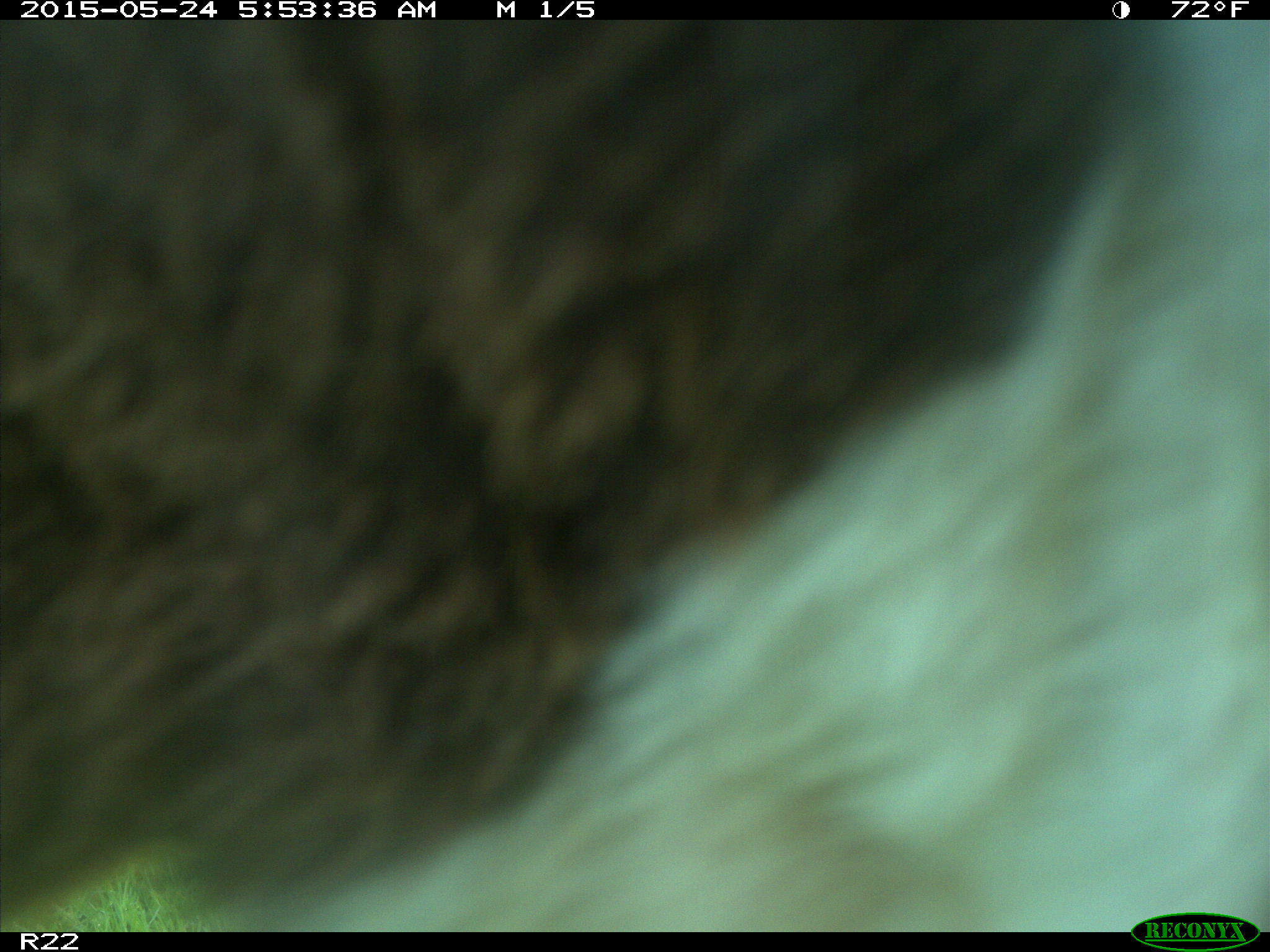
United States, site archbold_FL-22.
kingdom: Animalia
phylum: Chordata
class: Mammalia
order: Artiodactyla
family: Bovidae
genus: Bos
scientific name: Bos taurus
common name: domestic cow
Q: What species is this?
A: Bos taurus (domestic cow).